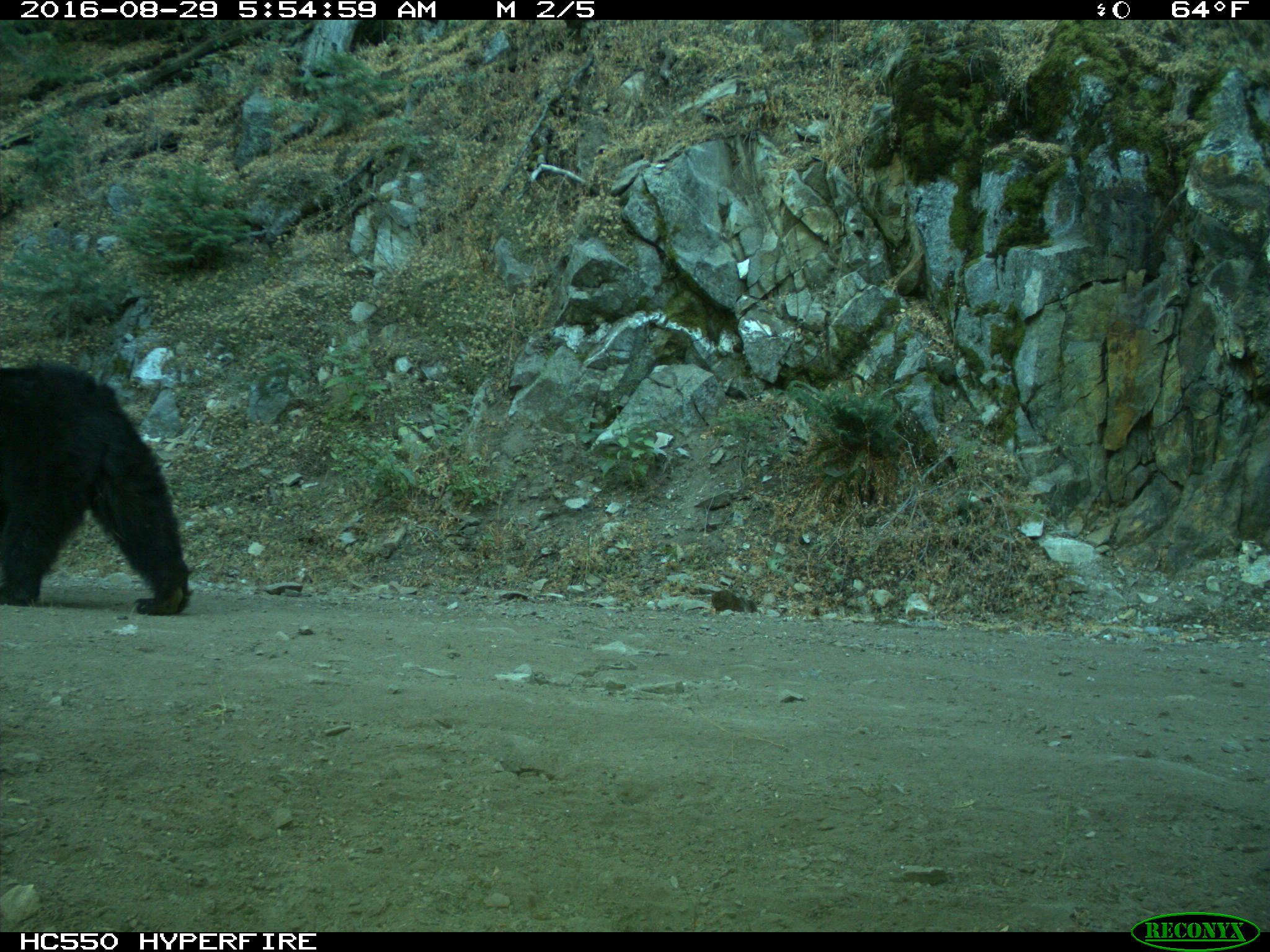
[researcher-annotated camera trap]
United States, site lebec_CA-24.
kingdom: Animalia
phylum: Chordata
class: Mammalia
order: Carnivora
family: Ursidae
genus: Ursus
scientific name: Ursus americanus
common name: american black bear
Ursus americanus (american black bear).